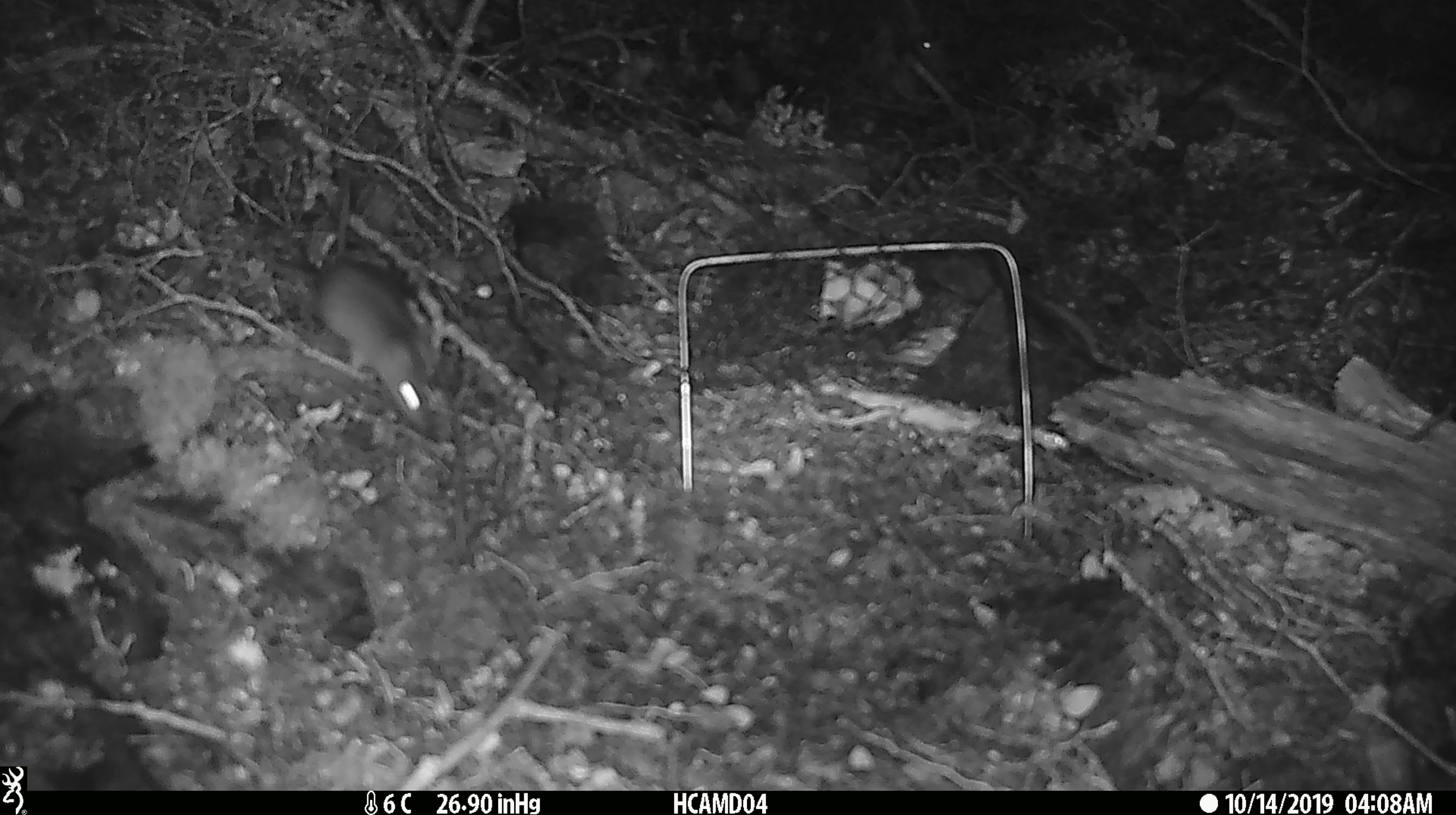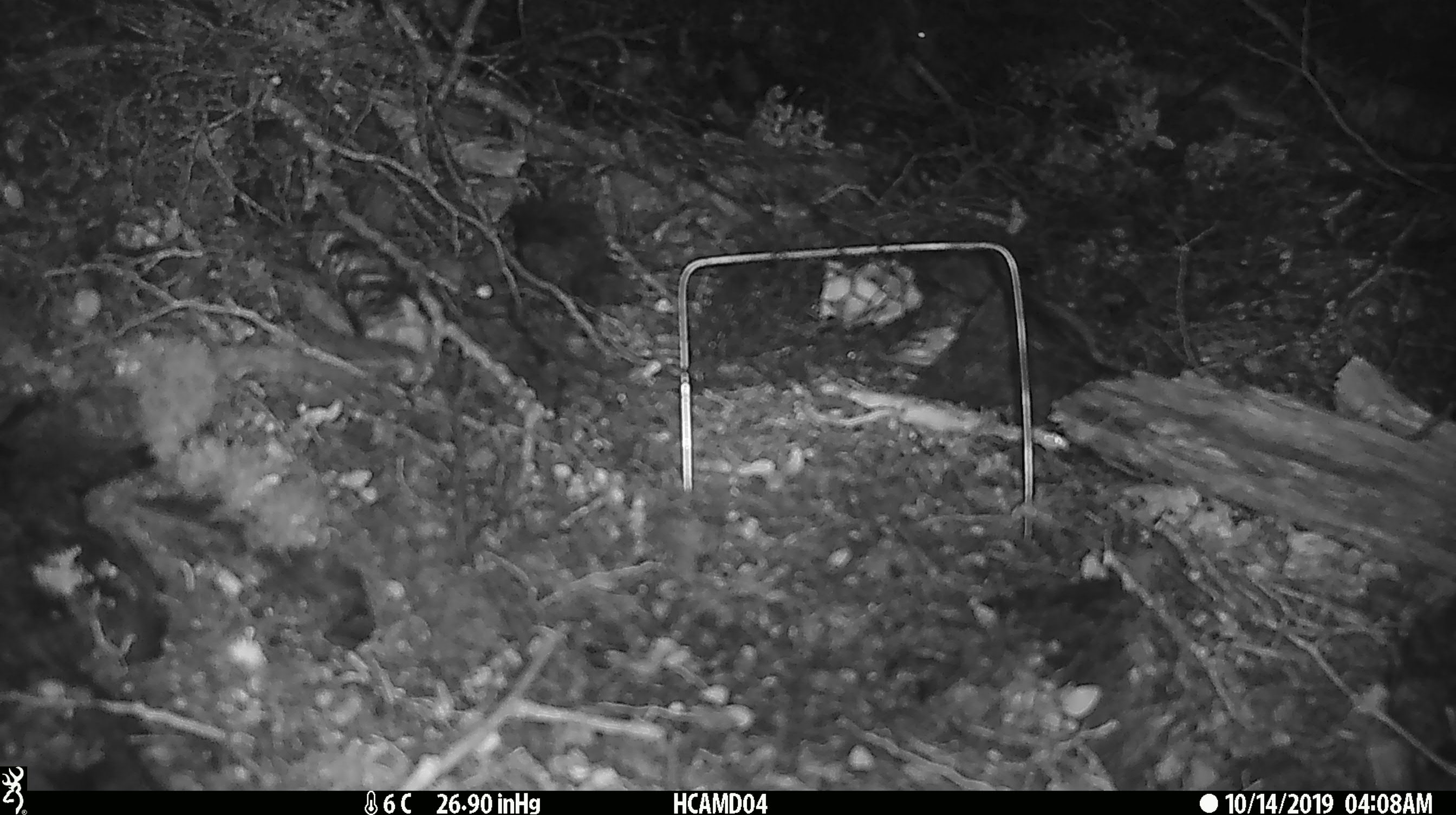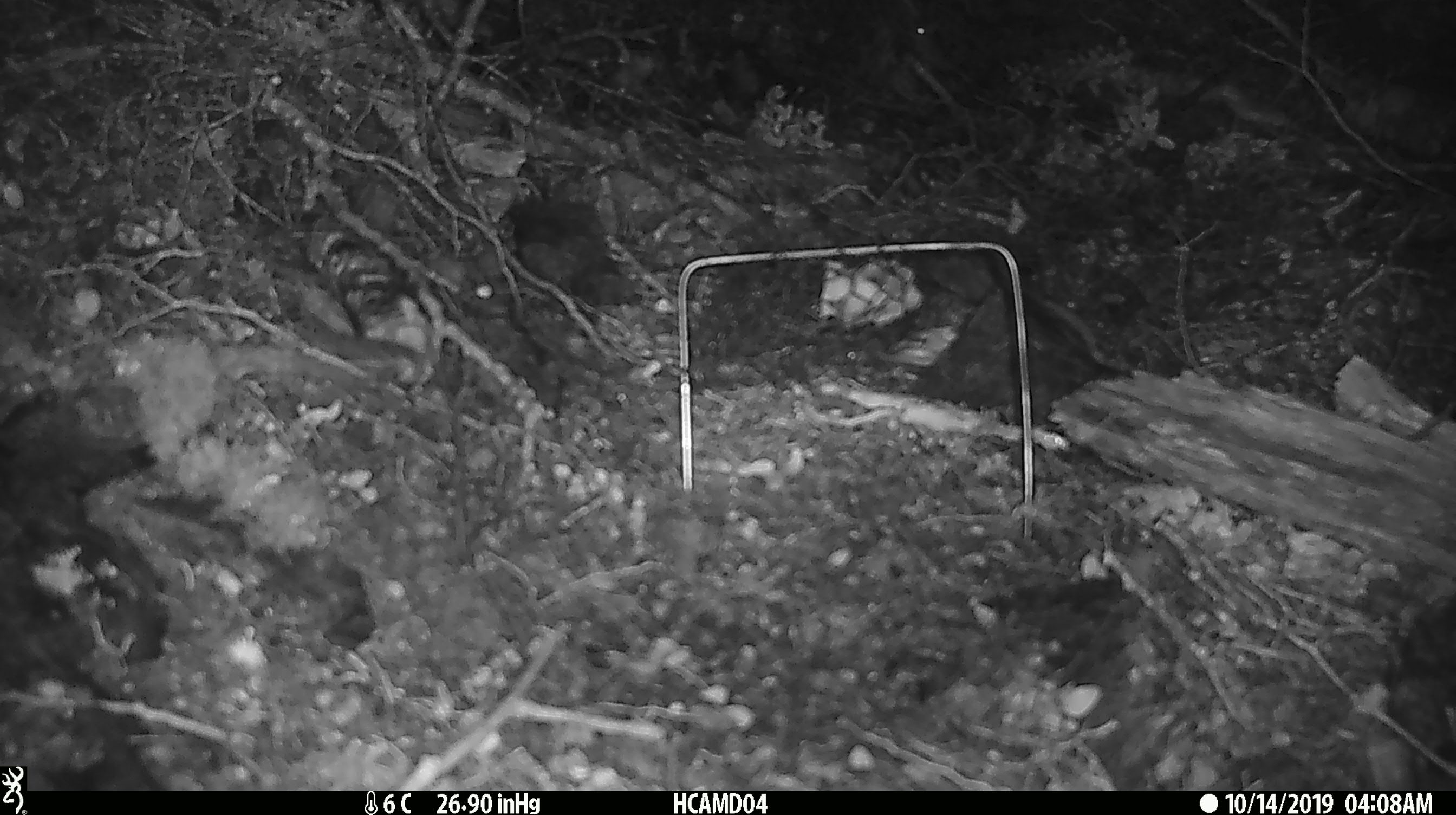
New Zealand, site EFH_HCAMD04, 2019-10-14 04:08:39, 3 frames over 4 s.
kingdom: Animalia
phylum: Chordata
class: Mammalia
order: Rodentia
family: Muridae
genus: Mus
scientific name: Mus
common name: mouse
Mouse (Mus).